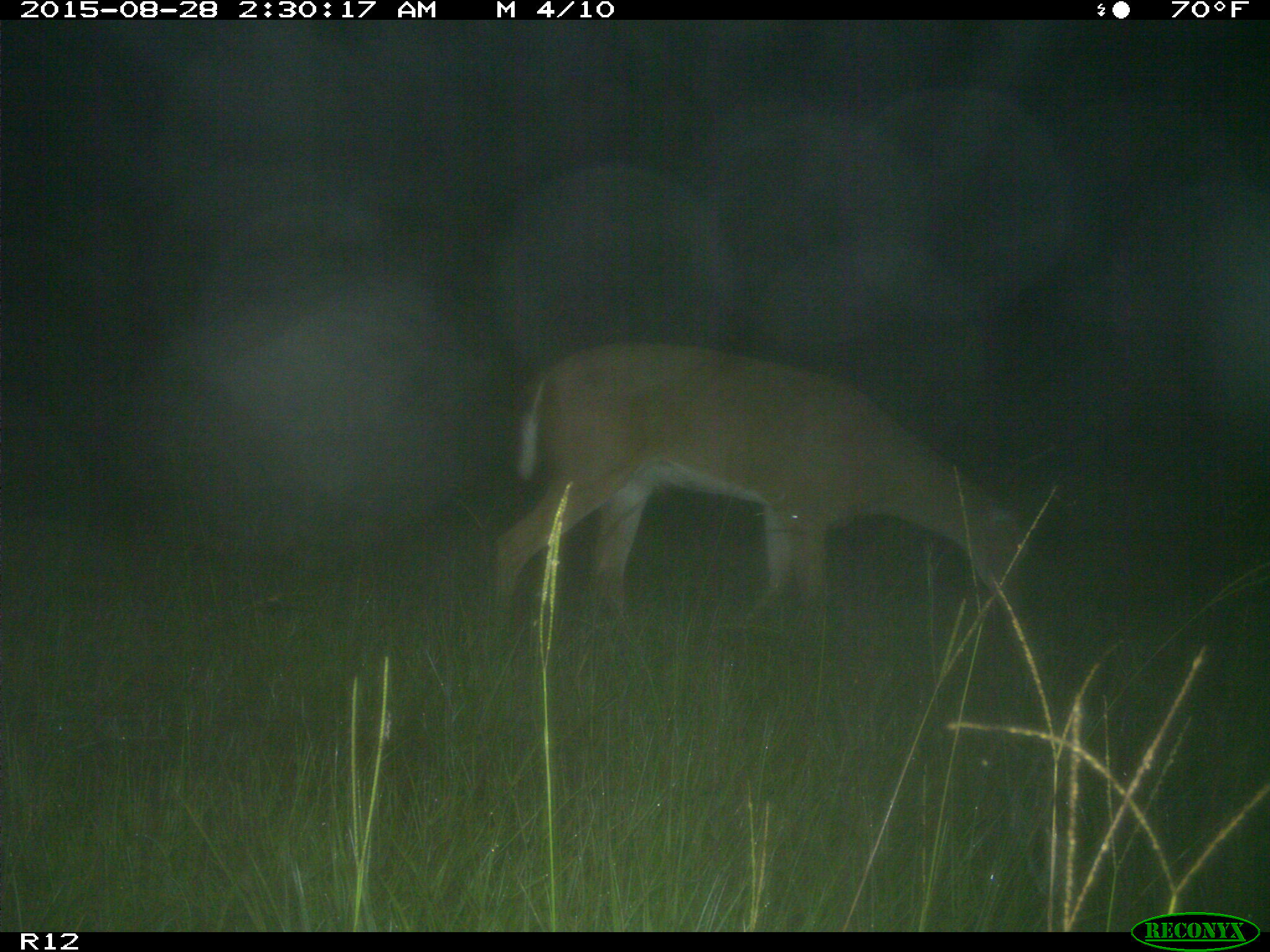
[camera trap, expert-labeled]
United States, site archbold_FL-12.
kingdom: Animalia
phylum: Chordata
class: Mammalia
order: Artiodactyla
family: Cervidae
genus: Odocoileus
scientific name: Odocoileus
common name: deer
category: unidentified deer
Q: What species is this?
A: Unidentified deer (deer) (Odocoileus).